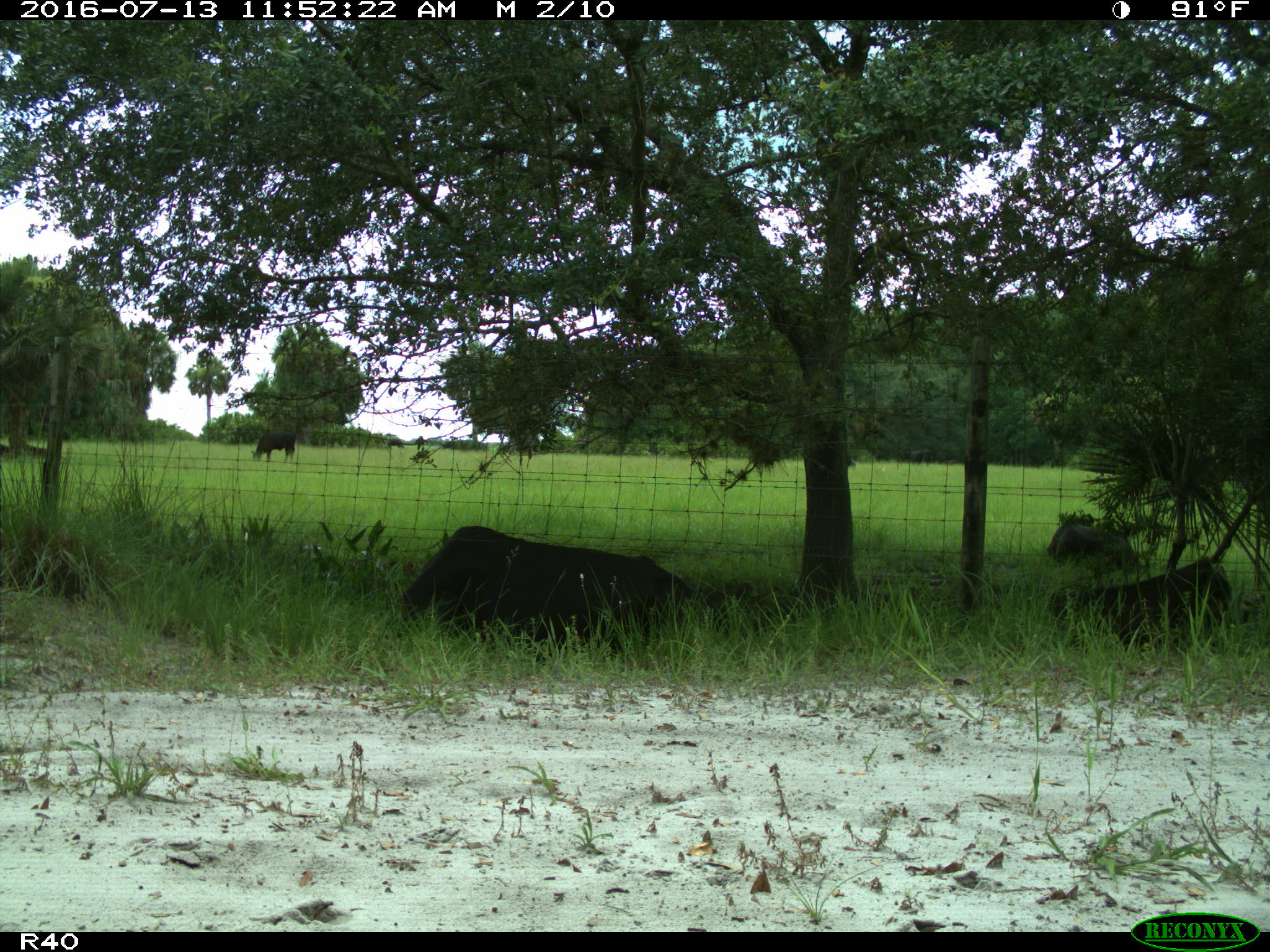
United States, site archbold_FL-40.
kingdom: Animalia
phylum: Chordata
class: Mammalia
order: Artiodactyla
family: Bovidae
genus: Bos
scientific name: Bos taurus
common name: domestic cow